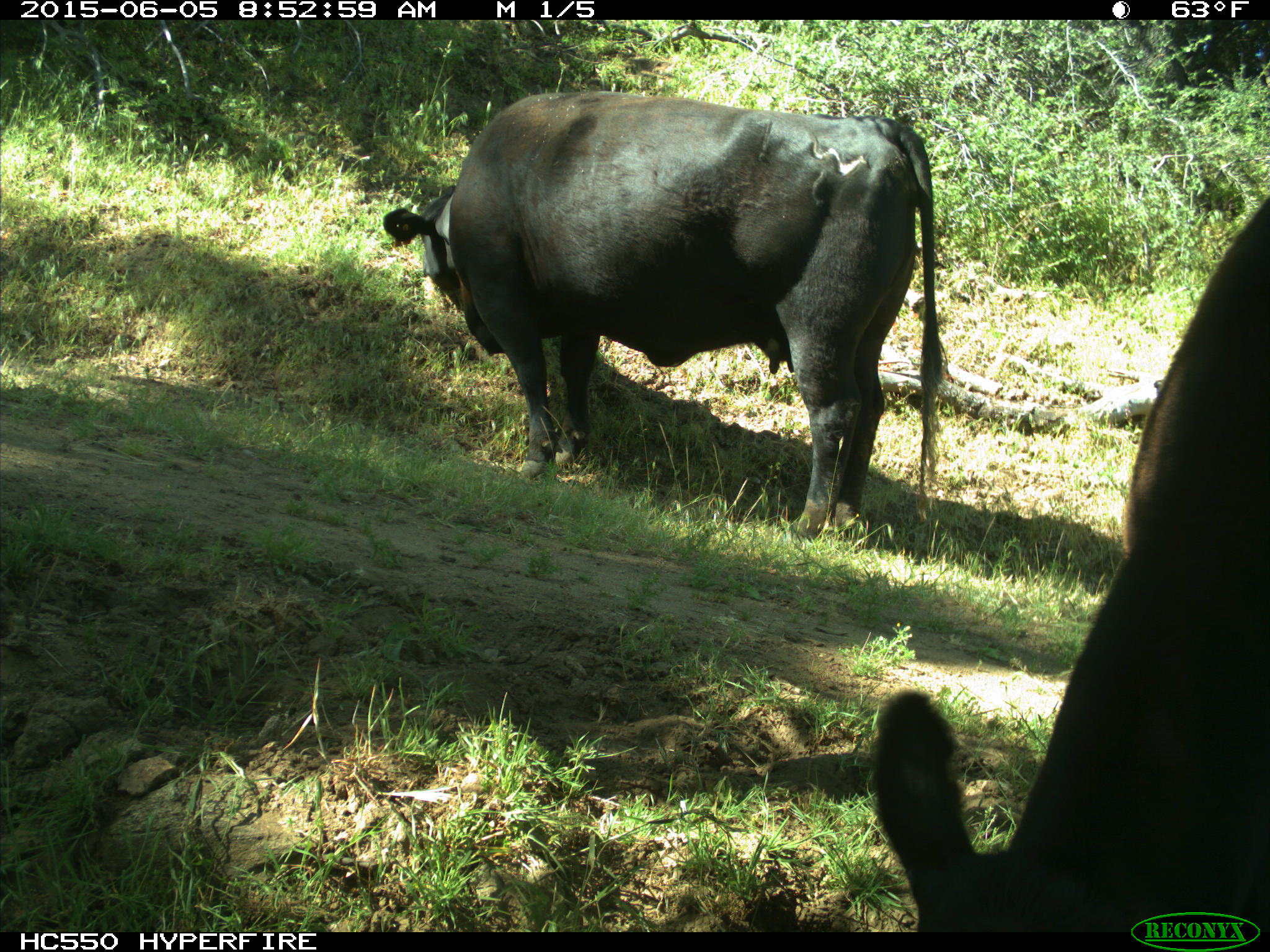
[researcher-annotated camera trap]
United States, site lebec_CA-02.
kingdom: Animalia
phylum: Chordata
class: Mammalia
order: Artiodactyla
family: Bovidae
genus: Bos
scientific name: Bos taurus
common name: domestic cow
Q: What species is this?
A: Bos taurus (domestic cow).